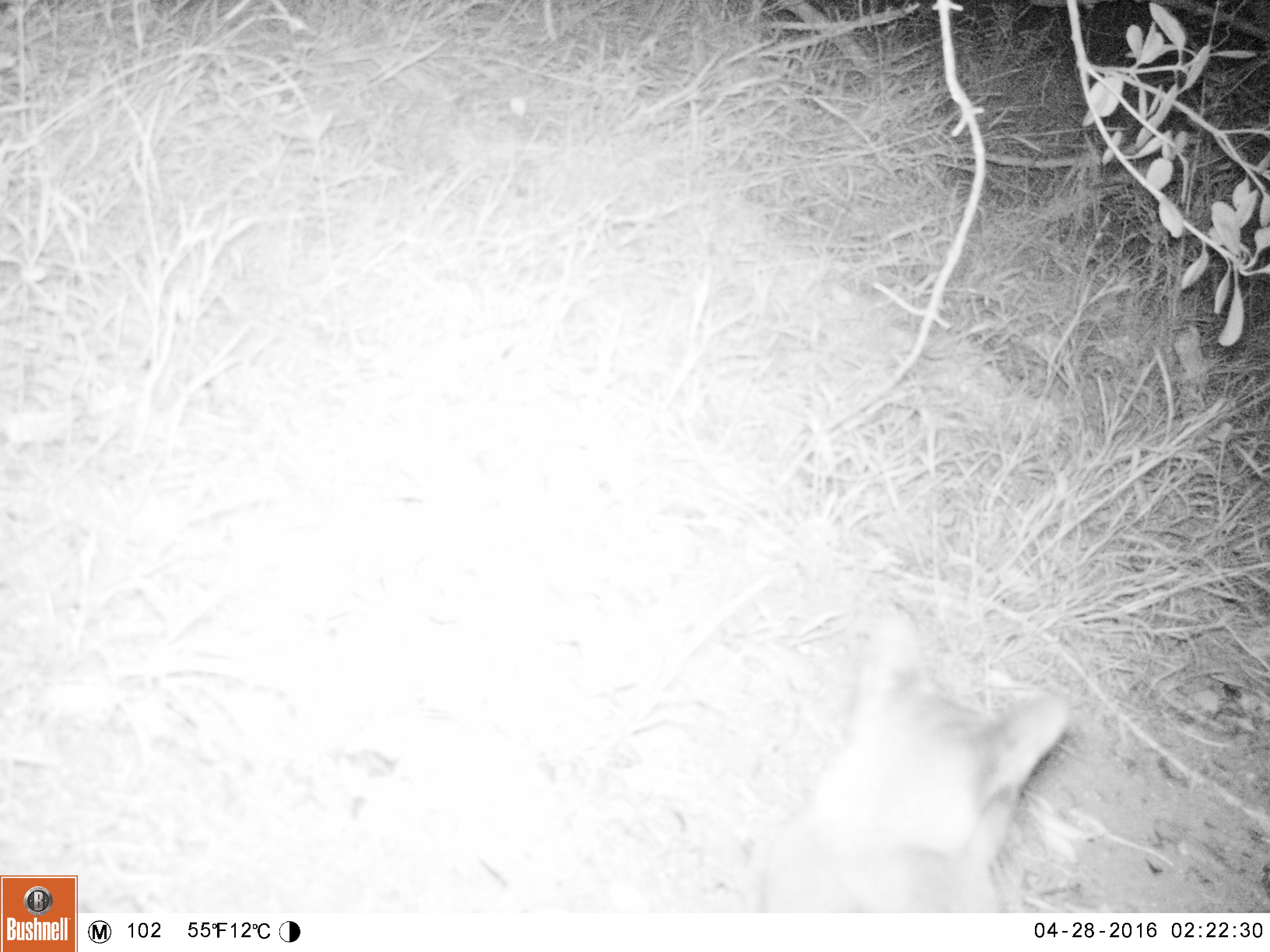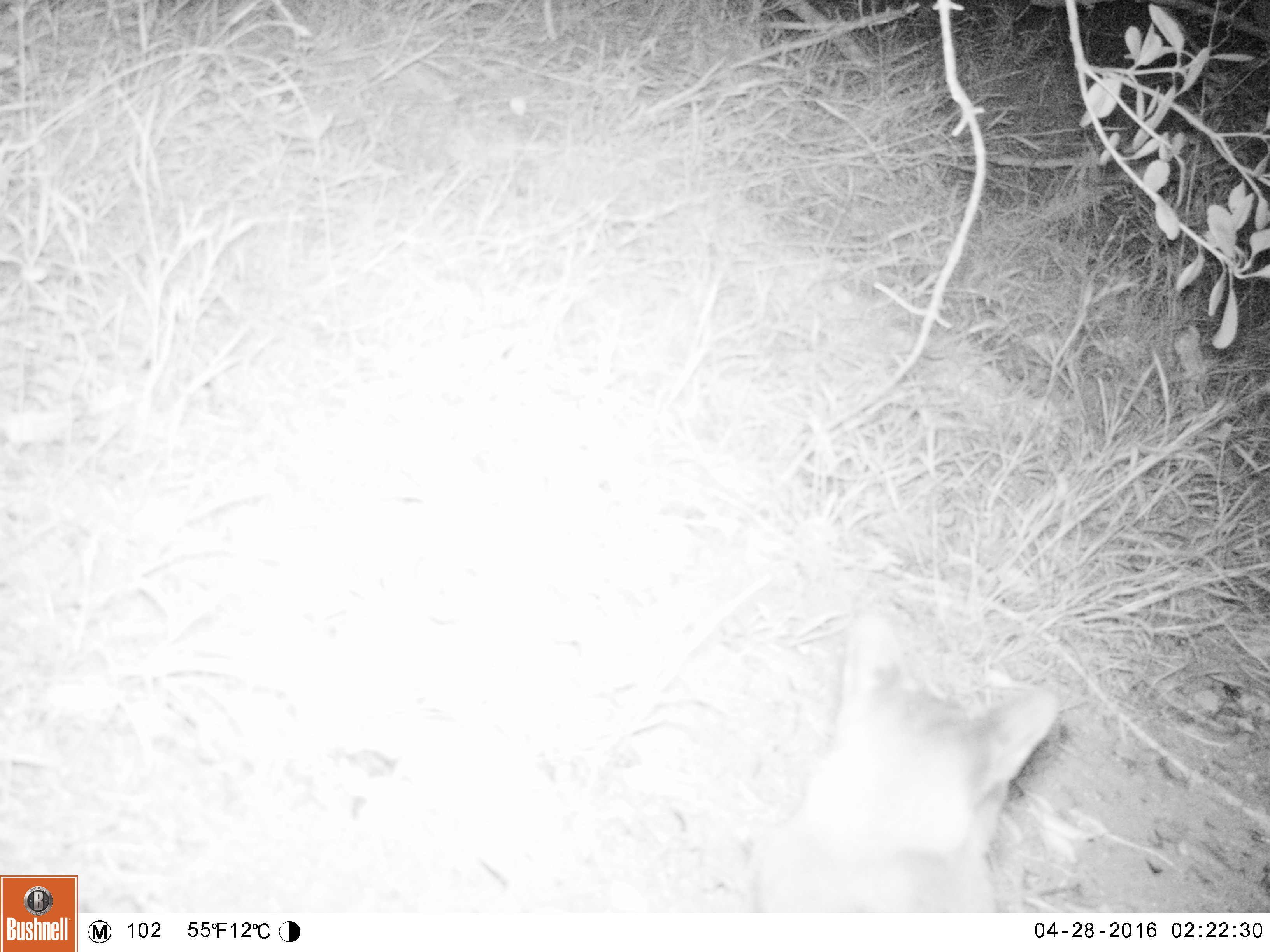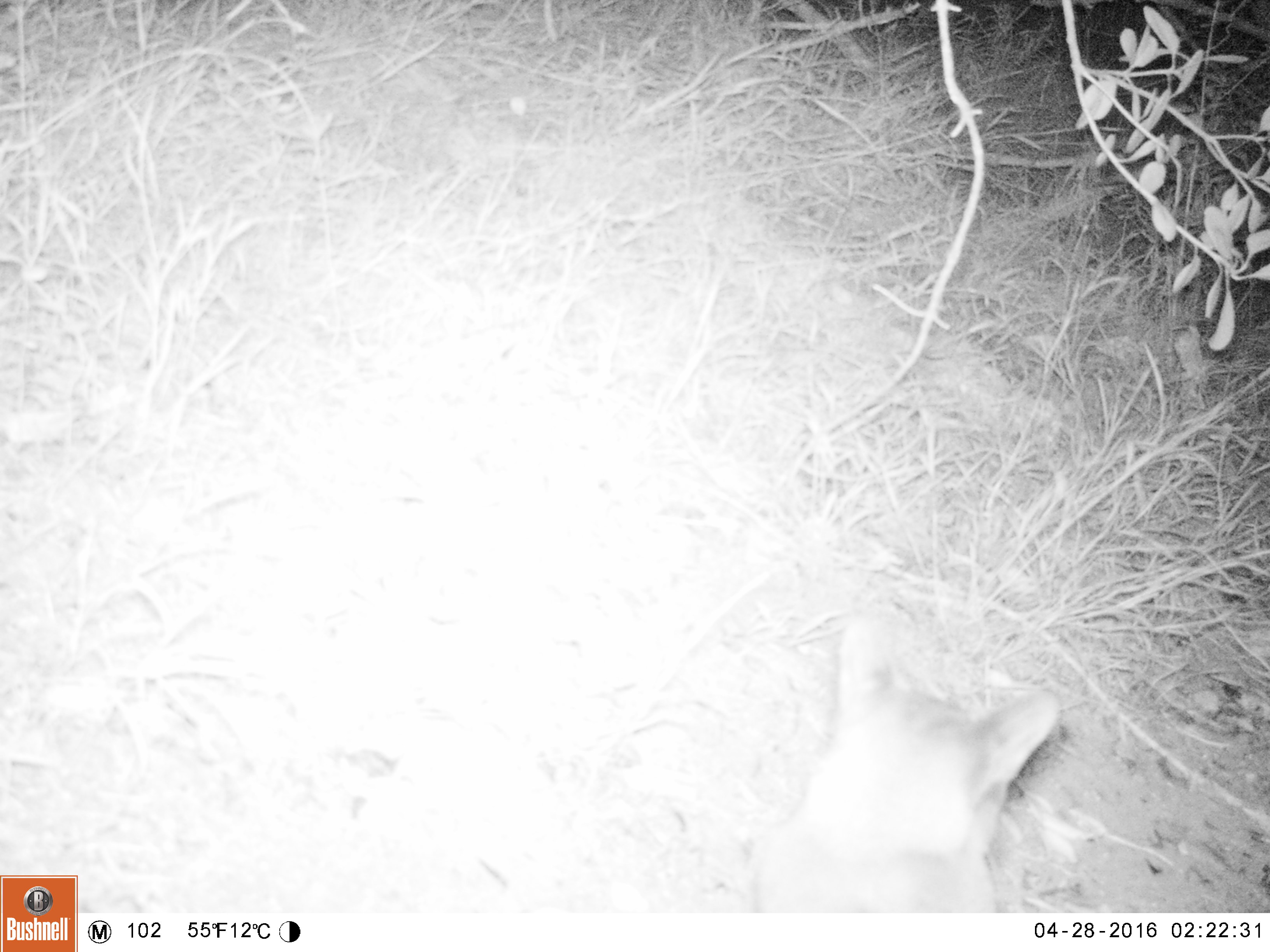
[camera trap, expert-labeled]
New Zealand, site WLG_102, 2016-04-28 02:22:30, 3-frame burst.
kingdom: Animalia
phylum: Chordata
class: Mammalia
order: Carnivora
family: Felidae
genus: Felis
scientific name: Felis catus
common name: domestic cat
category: cat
Cat (domestic cat) (Felis catus).